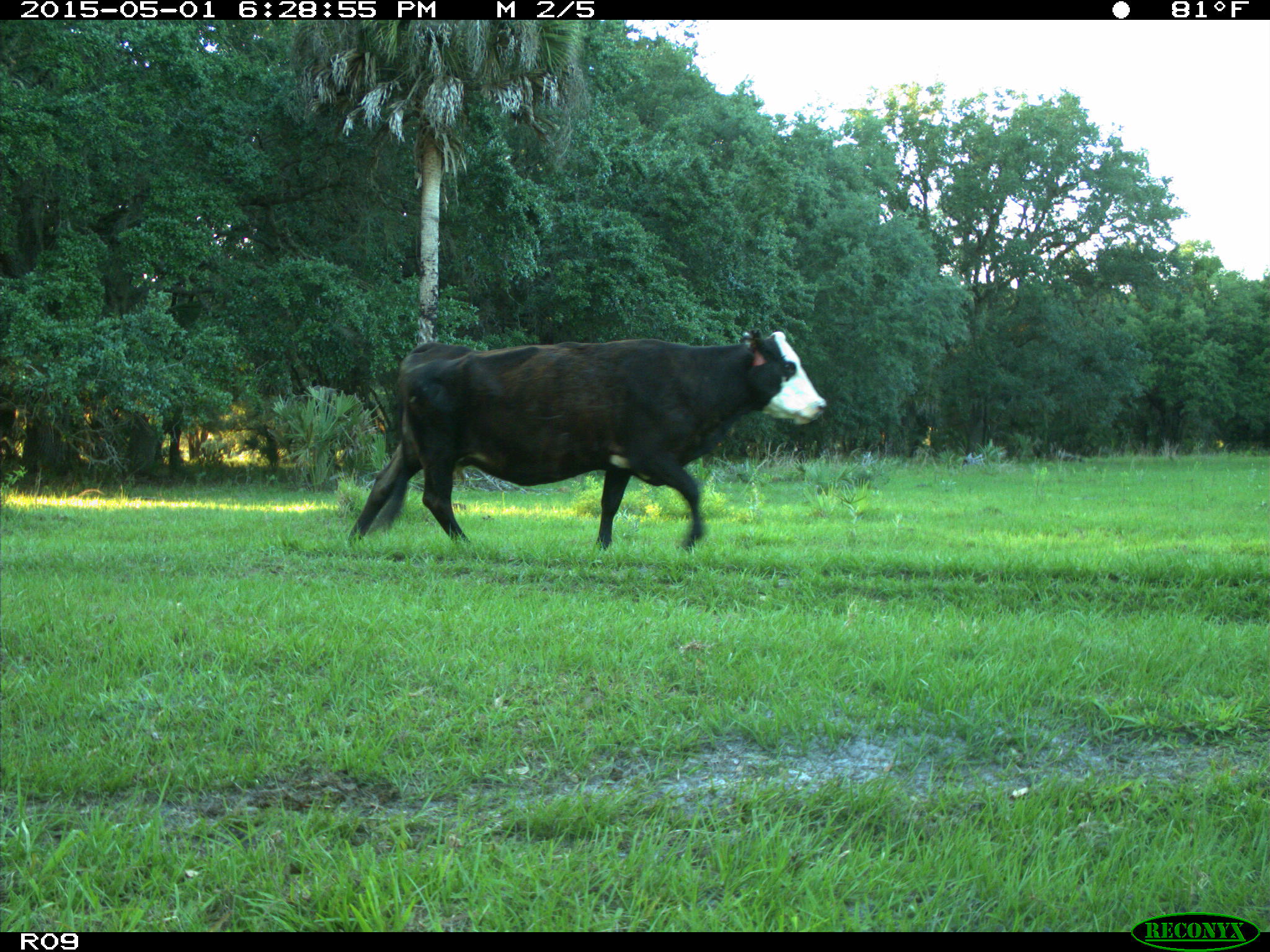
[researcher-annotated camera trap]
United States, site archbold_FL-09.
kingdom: Animalia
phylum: Chordata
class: Mammalia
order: Artiodactyla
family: Bovidae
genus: Bos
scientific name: Bos taurus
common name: domestic cow